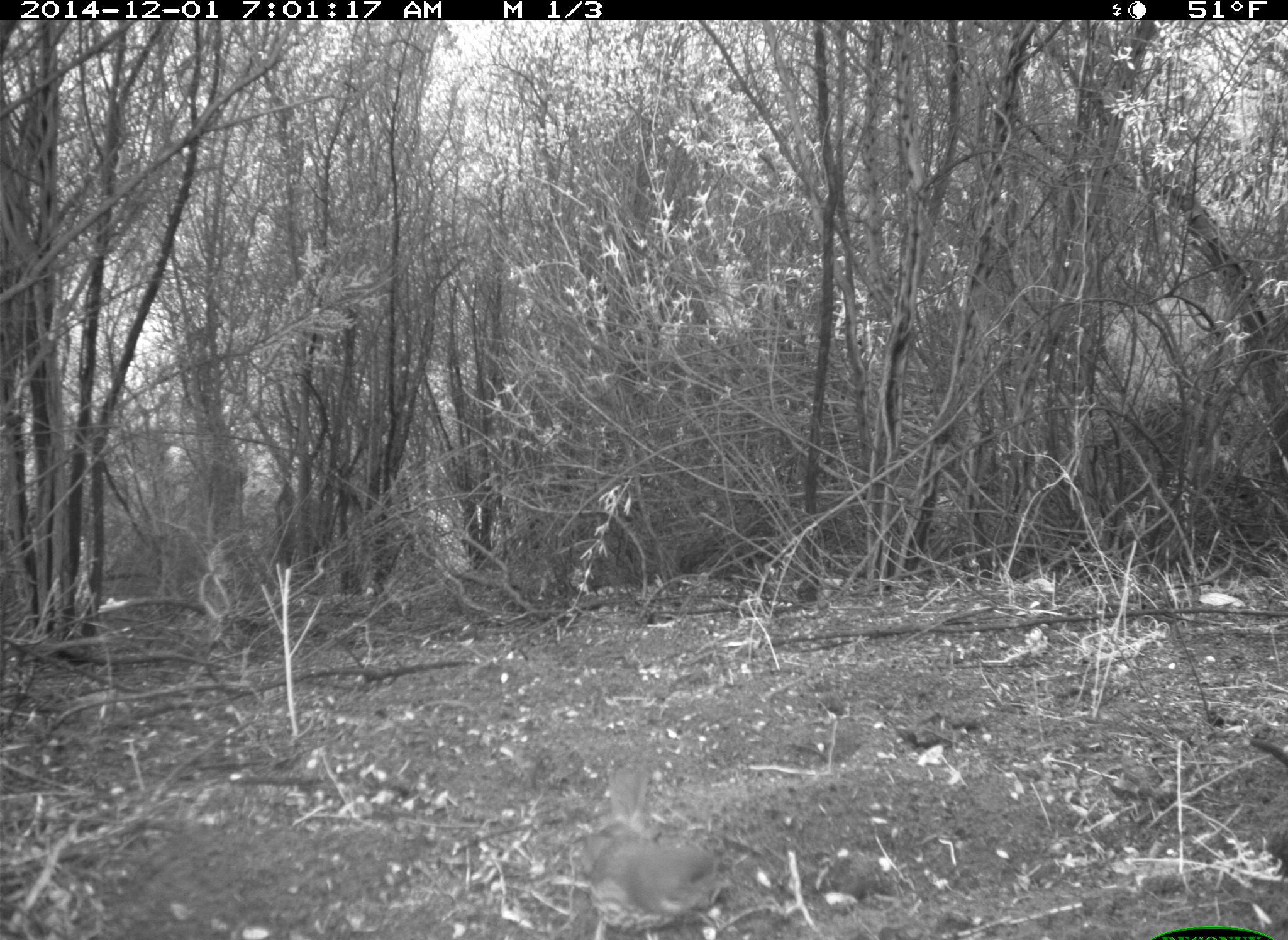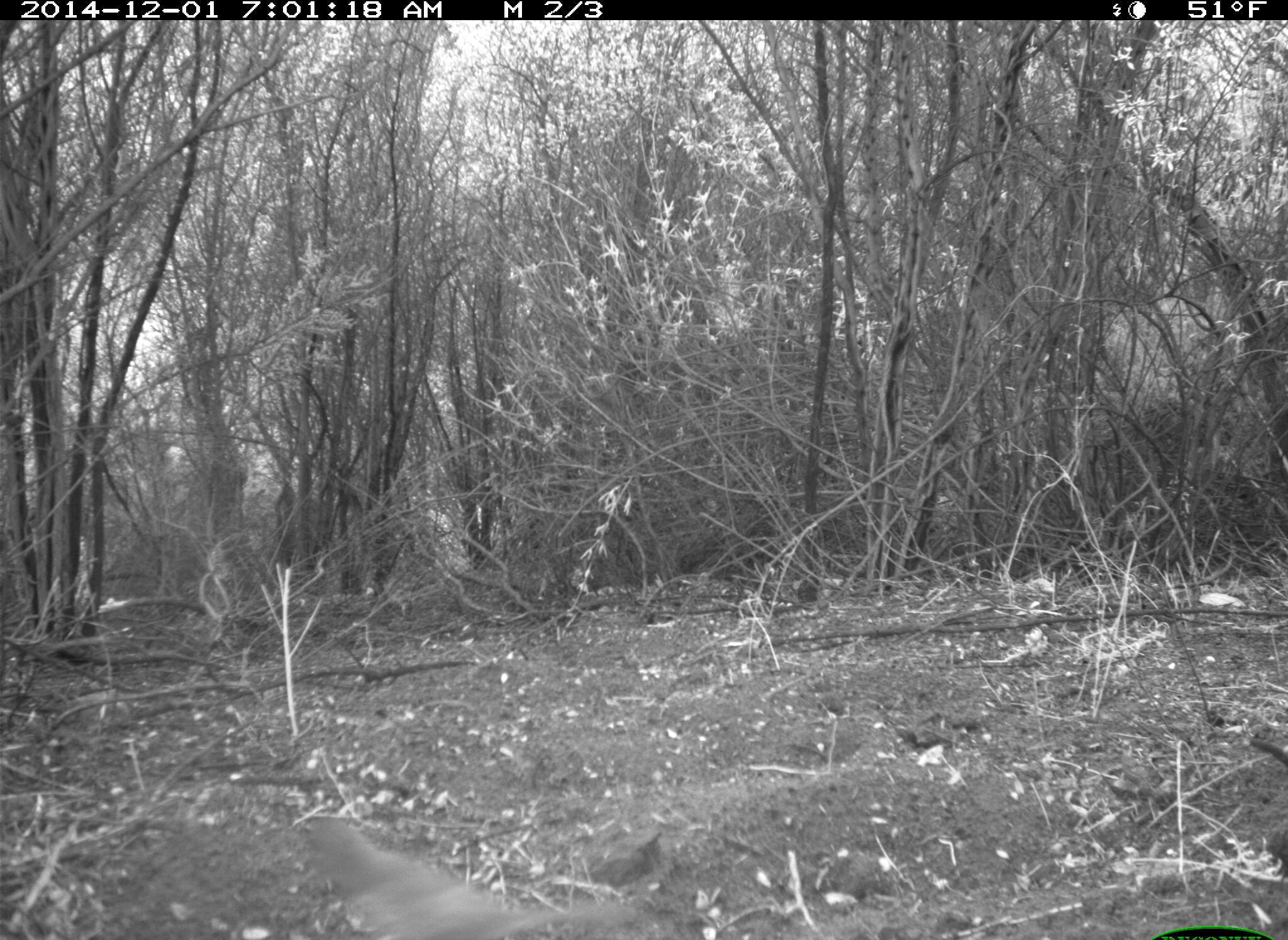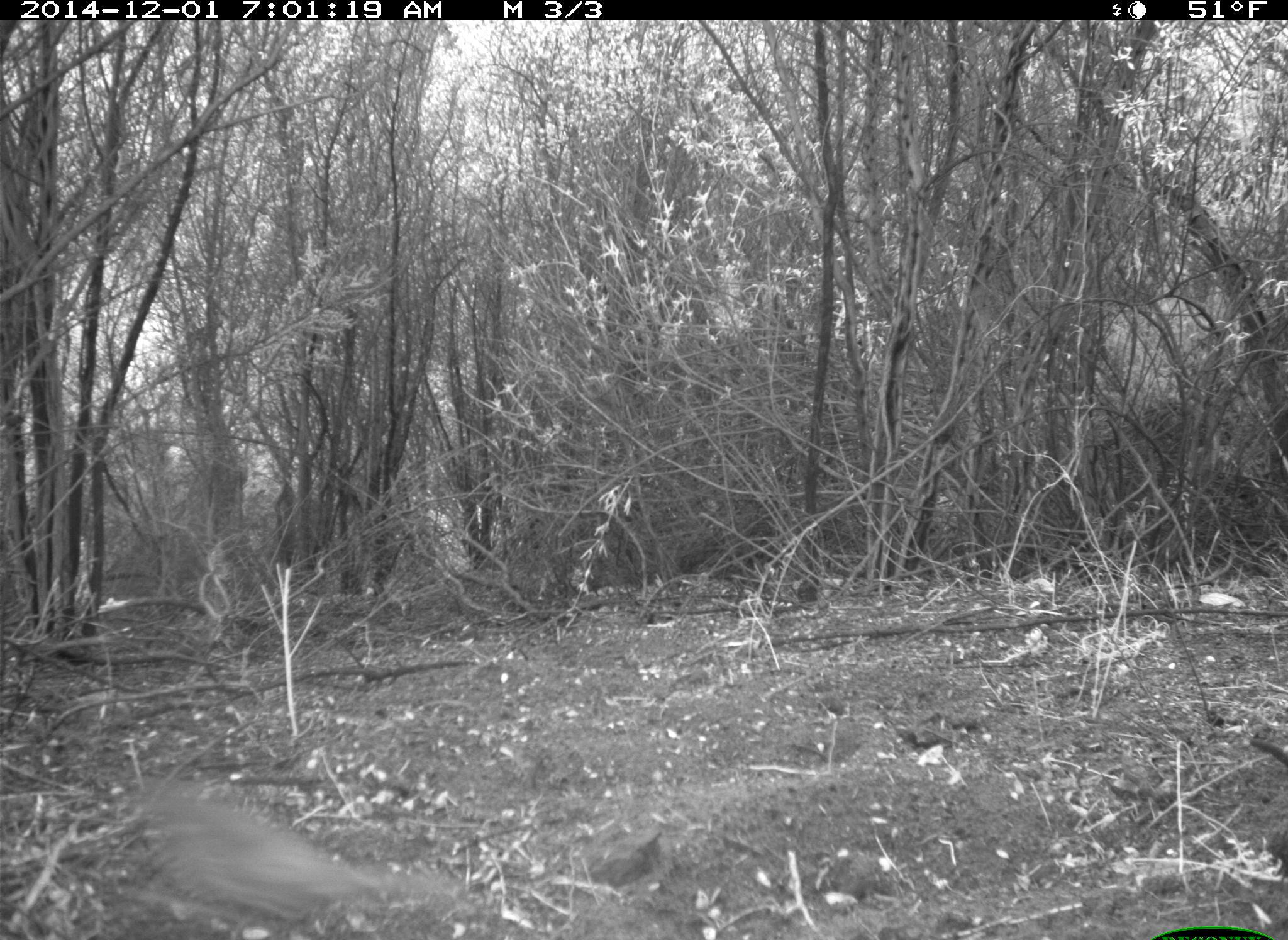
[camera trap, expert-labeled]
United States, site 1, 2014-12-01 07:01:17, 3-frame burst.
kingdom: Animalia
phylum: Chordata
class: Aves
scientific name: Aves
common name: bird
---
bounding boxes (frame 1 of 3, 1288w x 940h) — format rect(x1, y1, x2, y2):
bird: rect(583, 767, 733, 939)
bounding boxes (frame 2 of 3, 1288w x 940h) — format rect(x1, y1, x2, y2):
bird: rect(309, 819, 635, 940)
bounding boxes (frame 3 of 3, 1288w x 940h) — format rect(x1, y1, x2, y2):
bird: rect(128, 775, 451, 934)